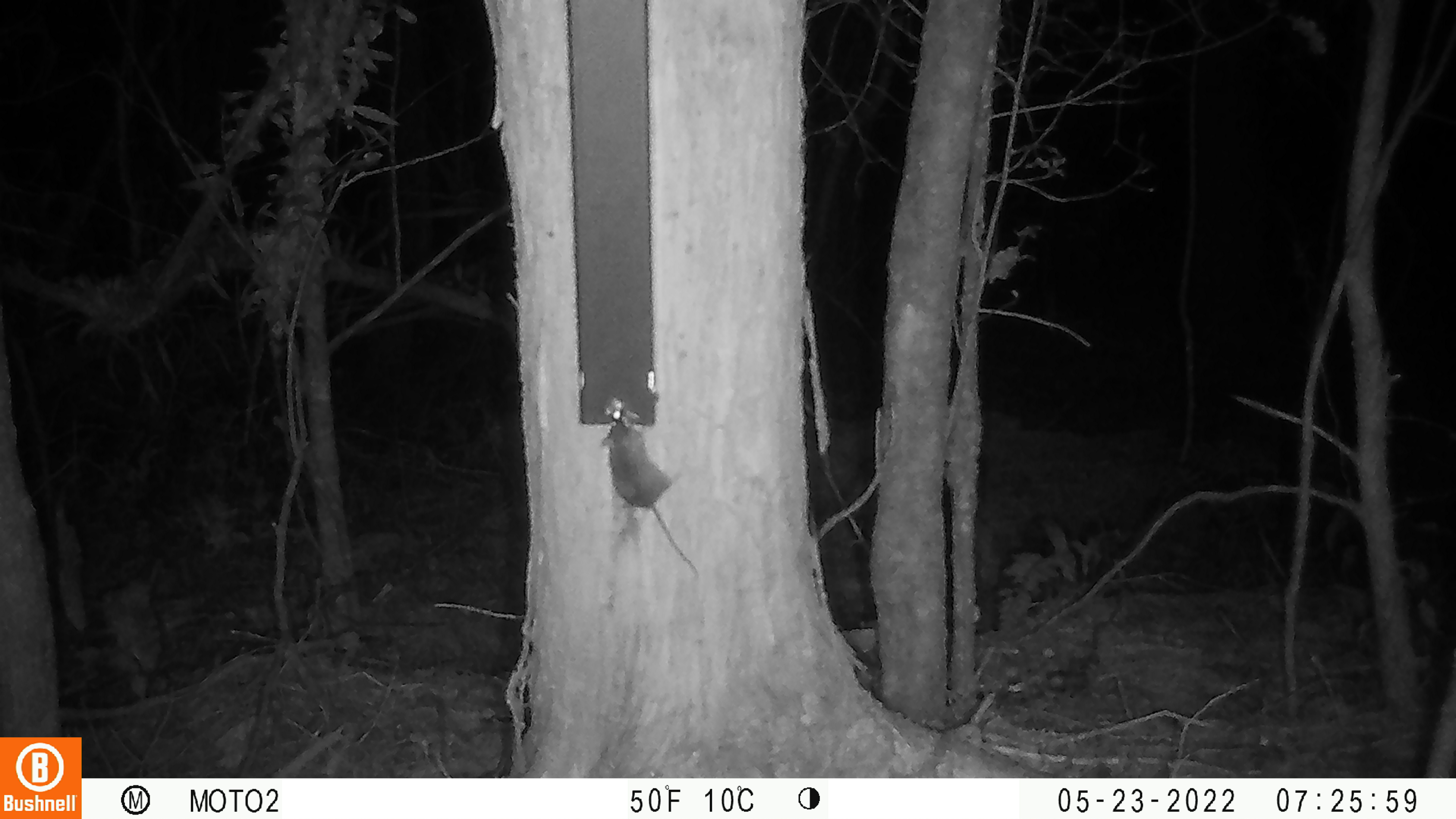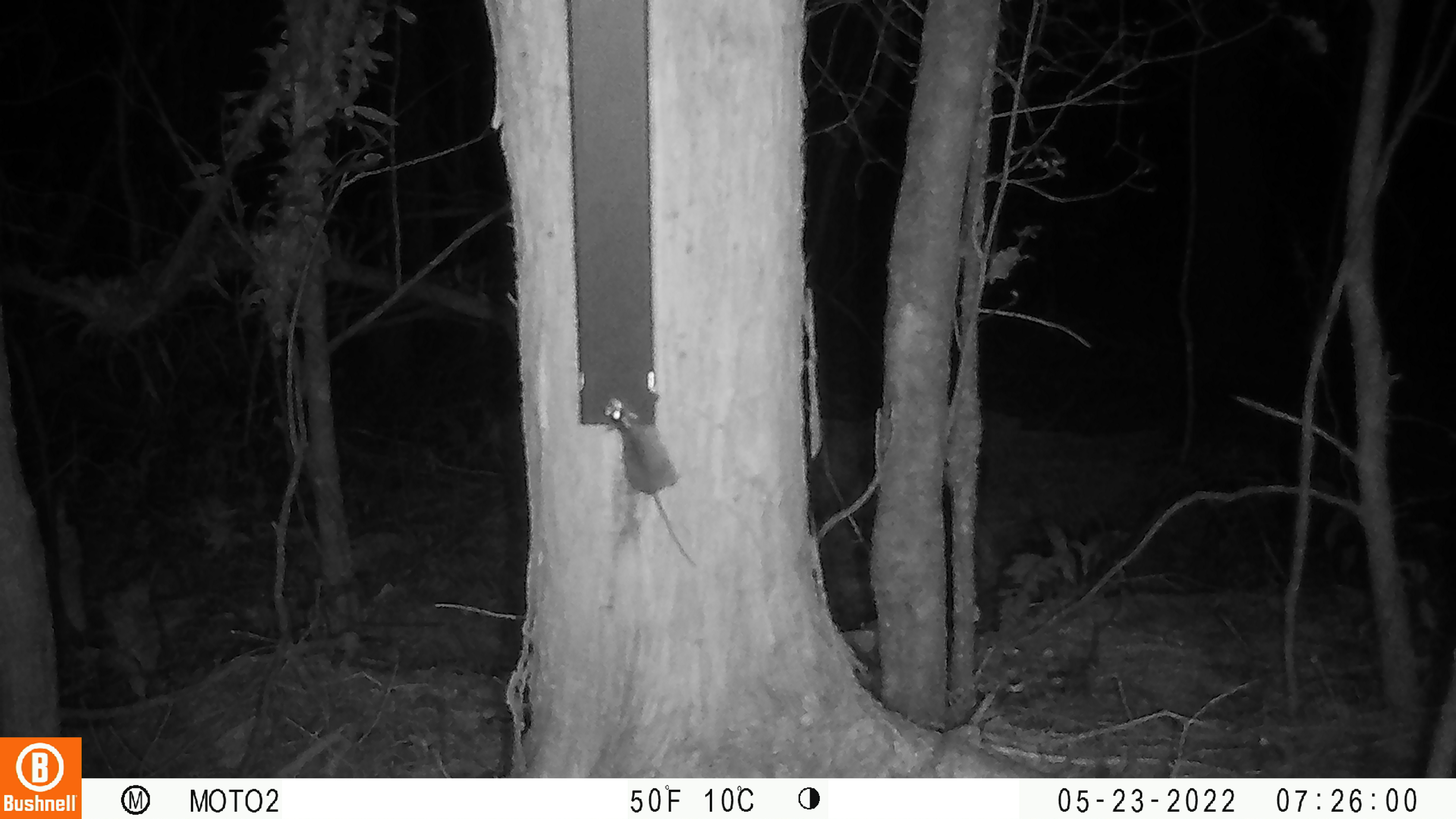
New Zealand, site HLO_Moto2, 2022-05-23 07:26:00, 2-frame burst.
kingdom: Animalia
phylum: Chordata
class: Mammalia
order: Rodentia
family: Muridae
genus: Mus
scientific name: Mus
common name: mouse